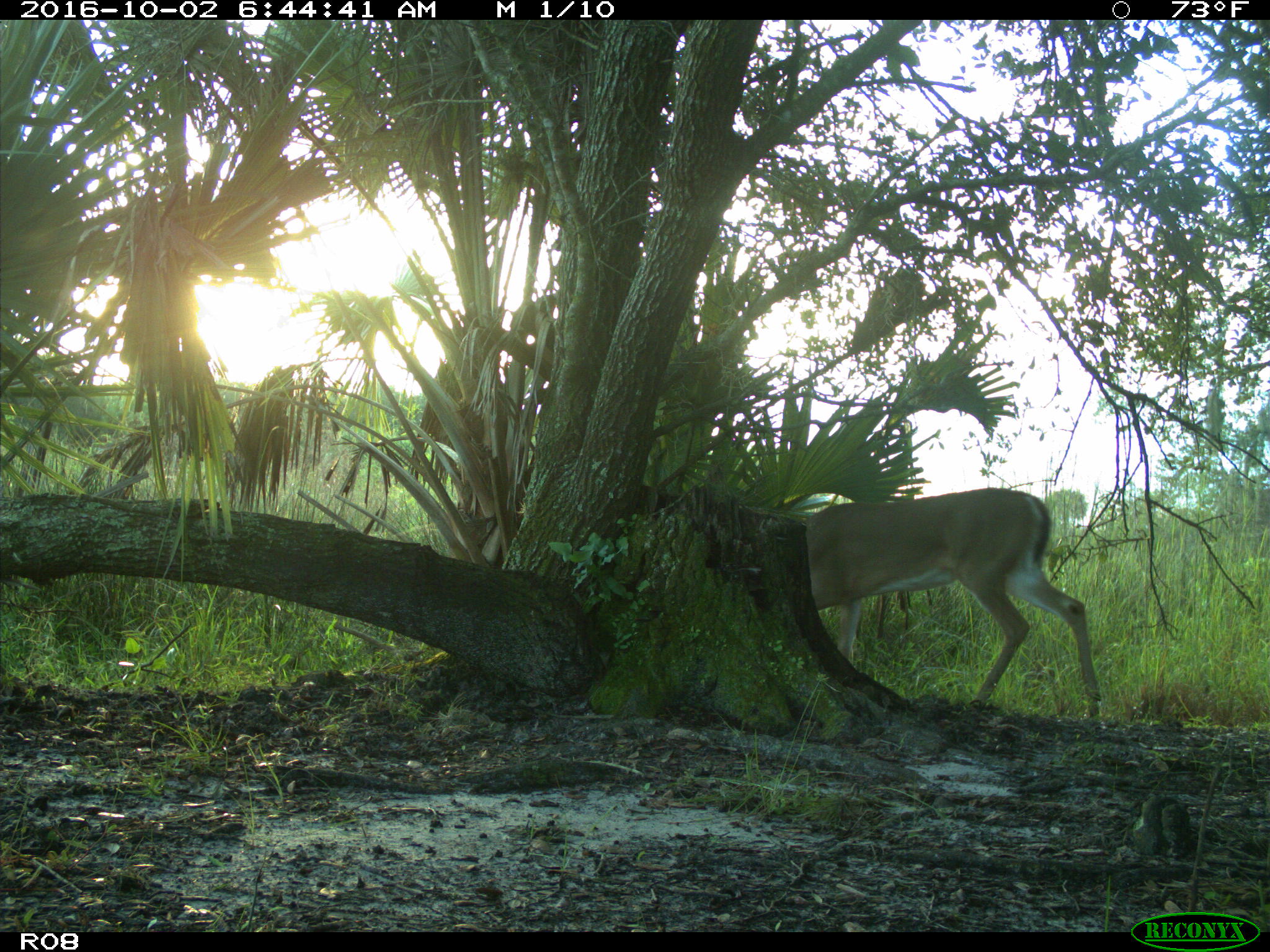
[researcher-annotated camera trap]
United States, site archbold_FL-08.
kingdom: Animalia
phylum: Chordata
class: Mammalia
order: Artiodactyla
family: Cervidae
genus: Odocoileus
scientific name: Odocoileus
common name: deer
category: unidentified deer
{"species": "unidentified deer (deer) (Odocoileus)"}